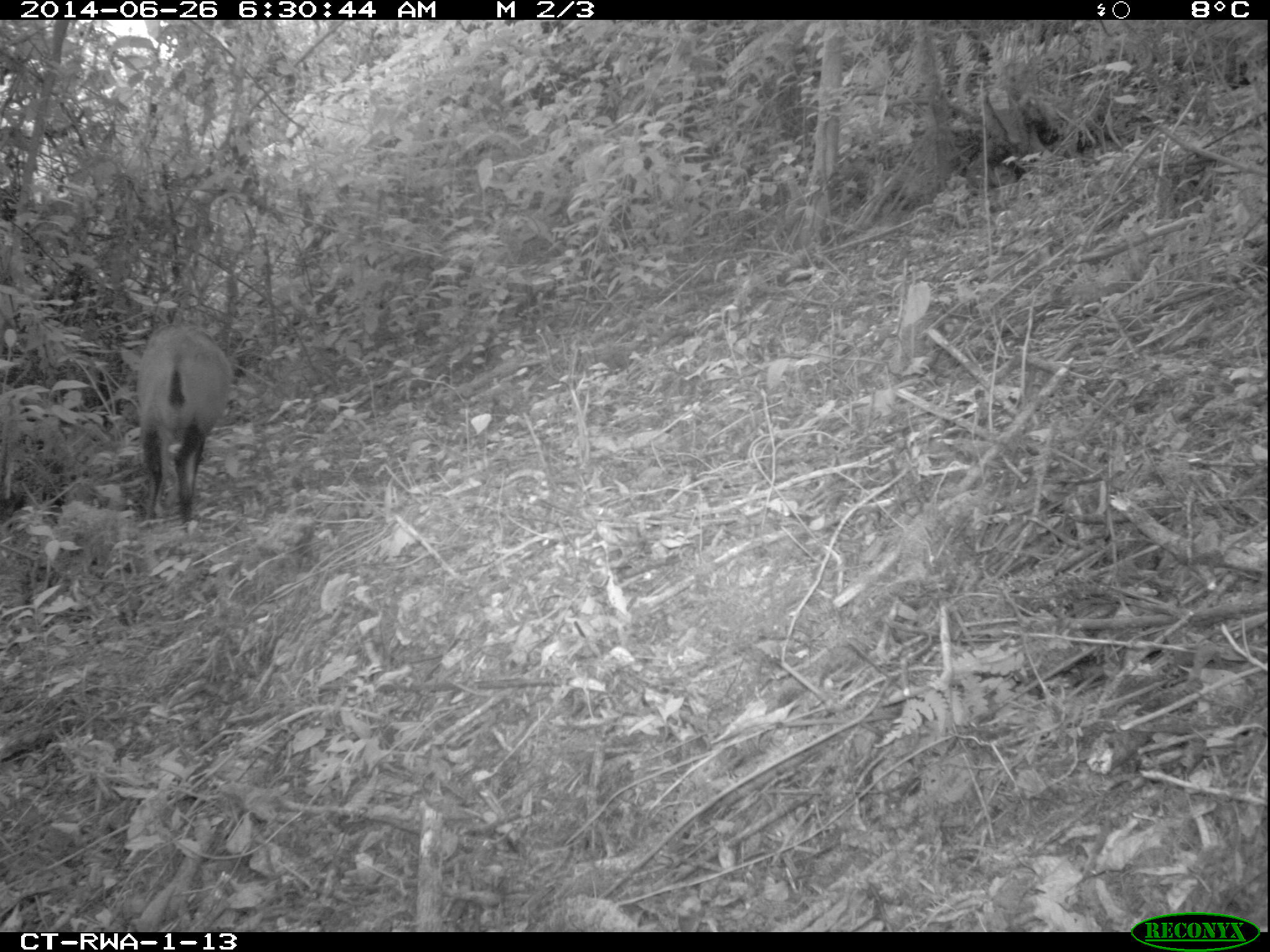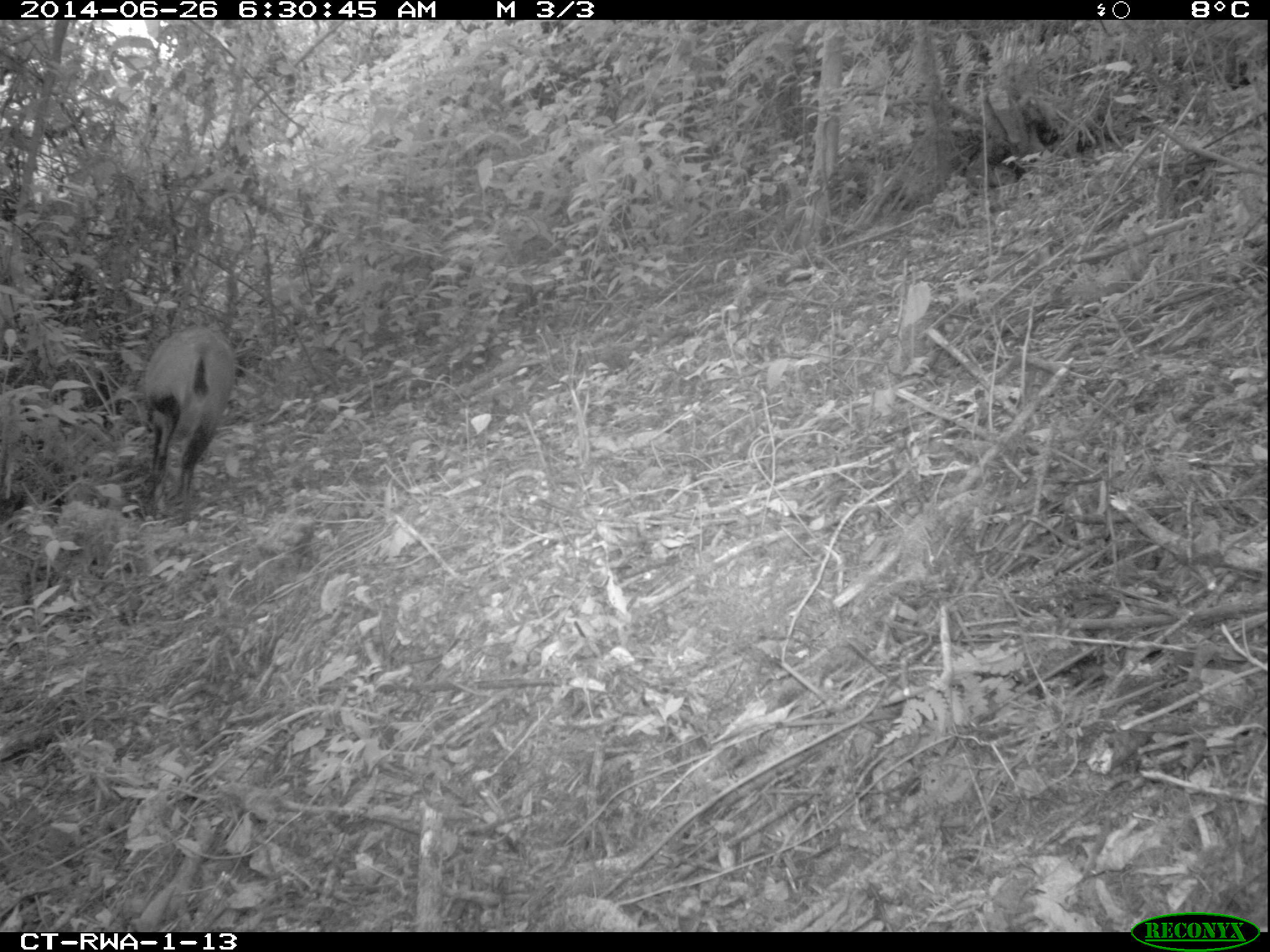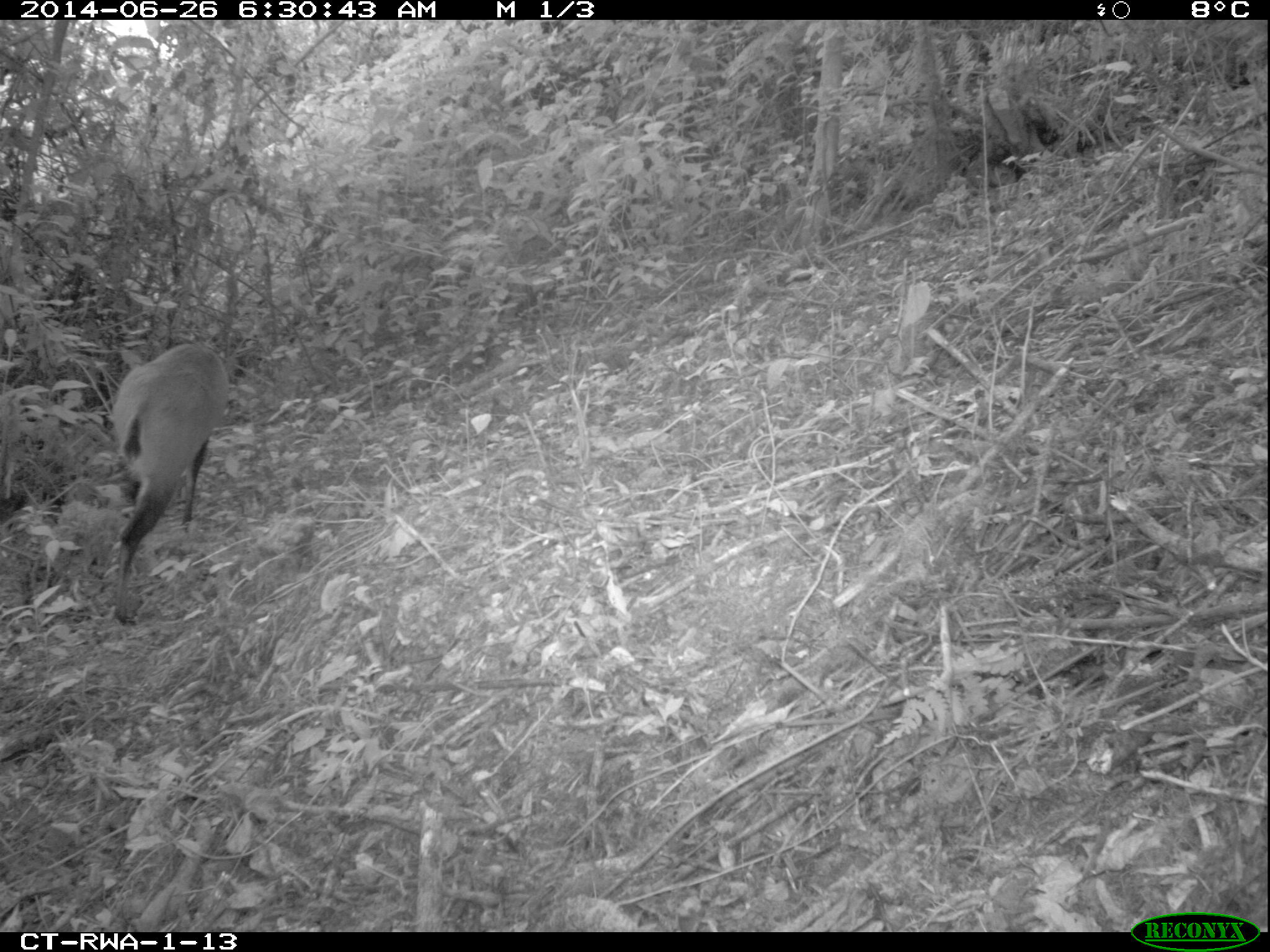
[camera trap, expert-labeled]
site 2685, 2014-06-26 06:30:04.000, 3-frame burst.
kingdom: Animalia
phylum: Chordata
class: Mammalia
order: Artiodactyla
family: Bovidae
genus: Cephalophus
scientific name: Cephalophus nigrifrons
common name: black-fronted duiker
Cephalophus nigrifrons (black-fronted duiker), count 1.